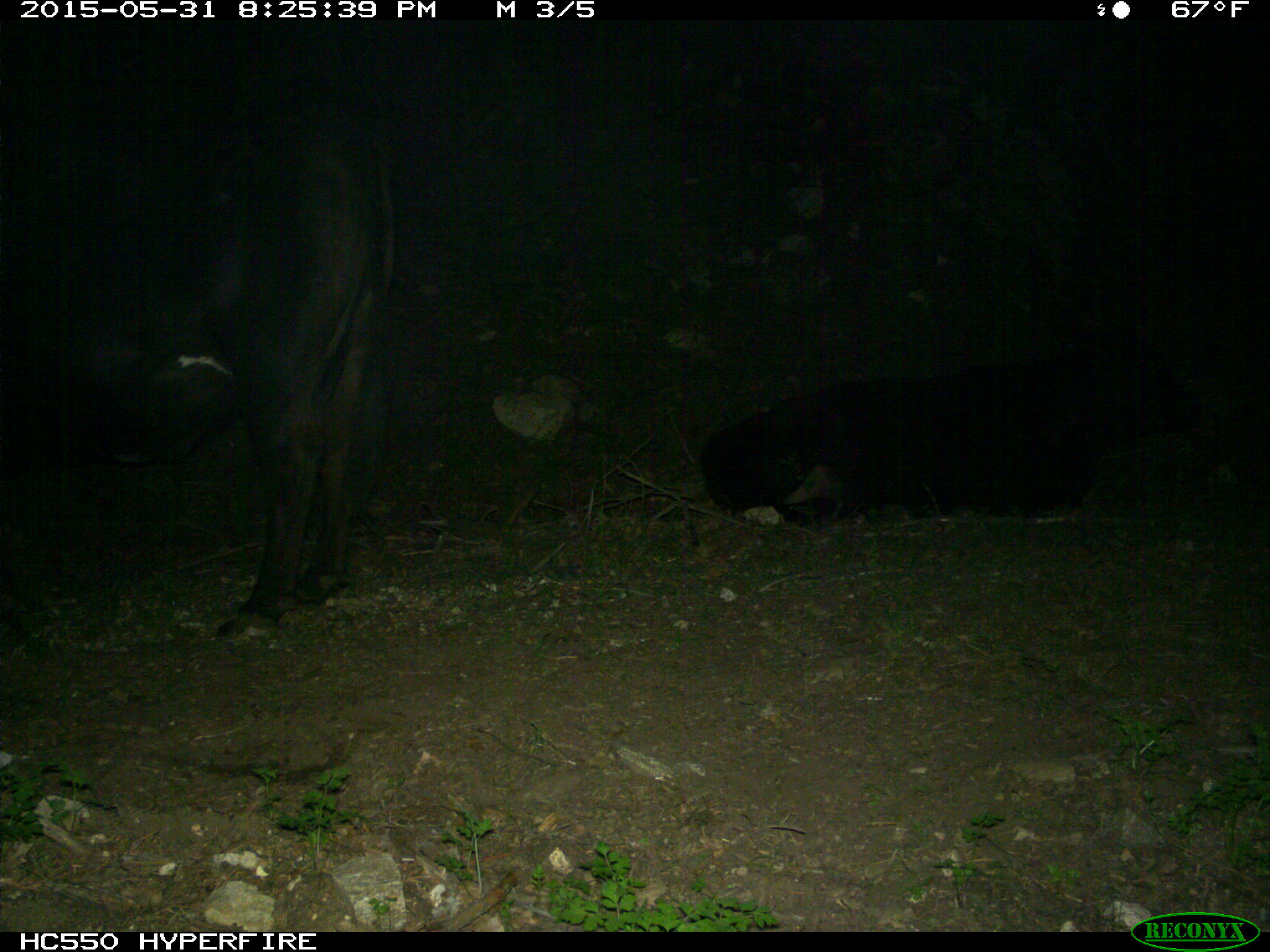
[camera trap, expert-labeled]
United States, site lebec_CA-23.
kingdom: Animalia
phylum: Chordata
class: Mammalia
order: Artiodactyla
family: Bovidae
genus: Bos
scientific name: Bos taurus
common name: domestic cow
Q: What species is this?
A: Bos taurus (domestic cow).